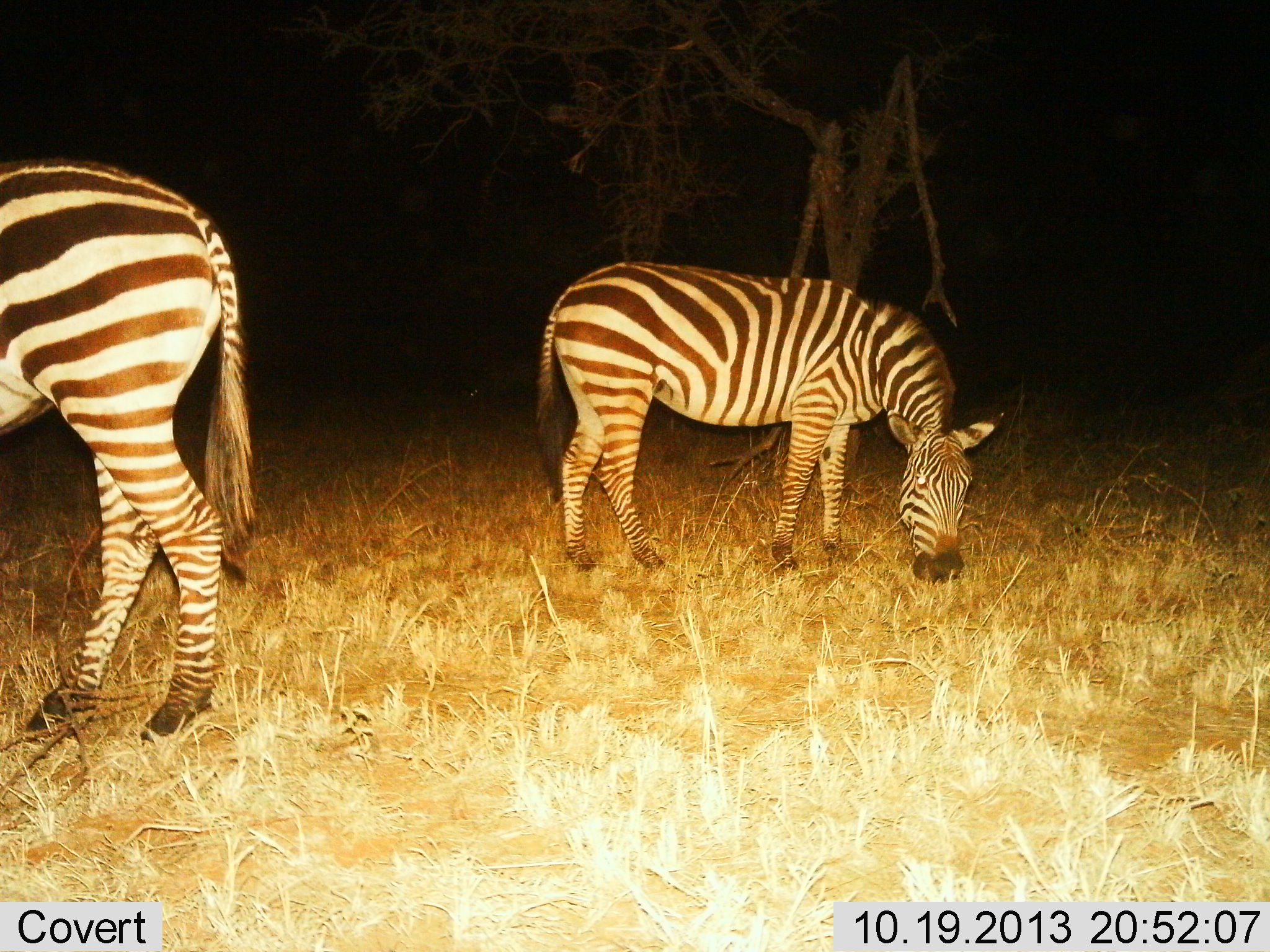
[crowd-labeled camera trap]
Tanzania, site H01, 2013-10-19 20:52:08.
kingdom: Animalia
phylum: Chordata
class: Mammalia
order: Perissodactyla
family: Equidae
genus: Equus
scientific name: Equus quagga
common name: plains zebra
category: zebra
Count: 2.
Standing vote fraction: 20%.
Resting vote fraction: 0%.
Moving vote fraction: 0%.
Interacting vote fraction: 0%.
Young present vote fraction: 0%.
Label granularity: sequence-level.